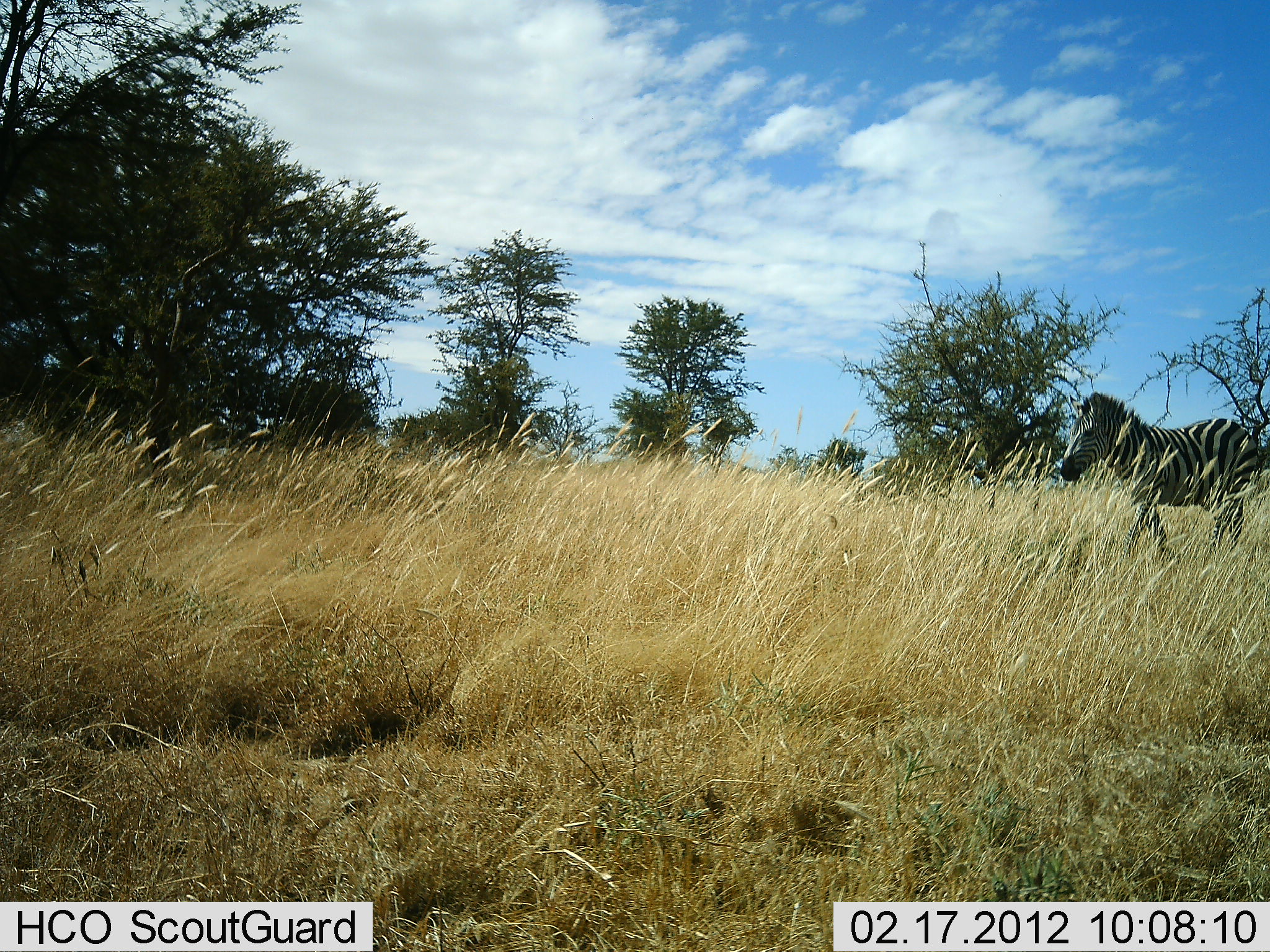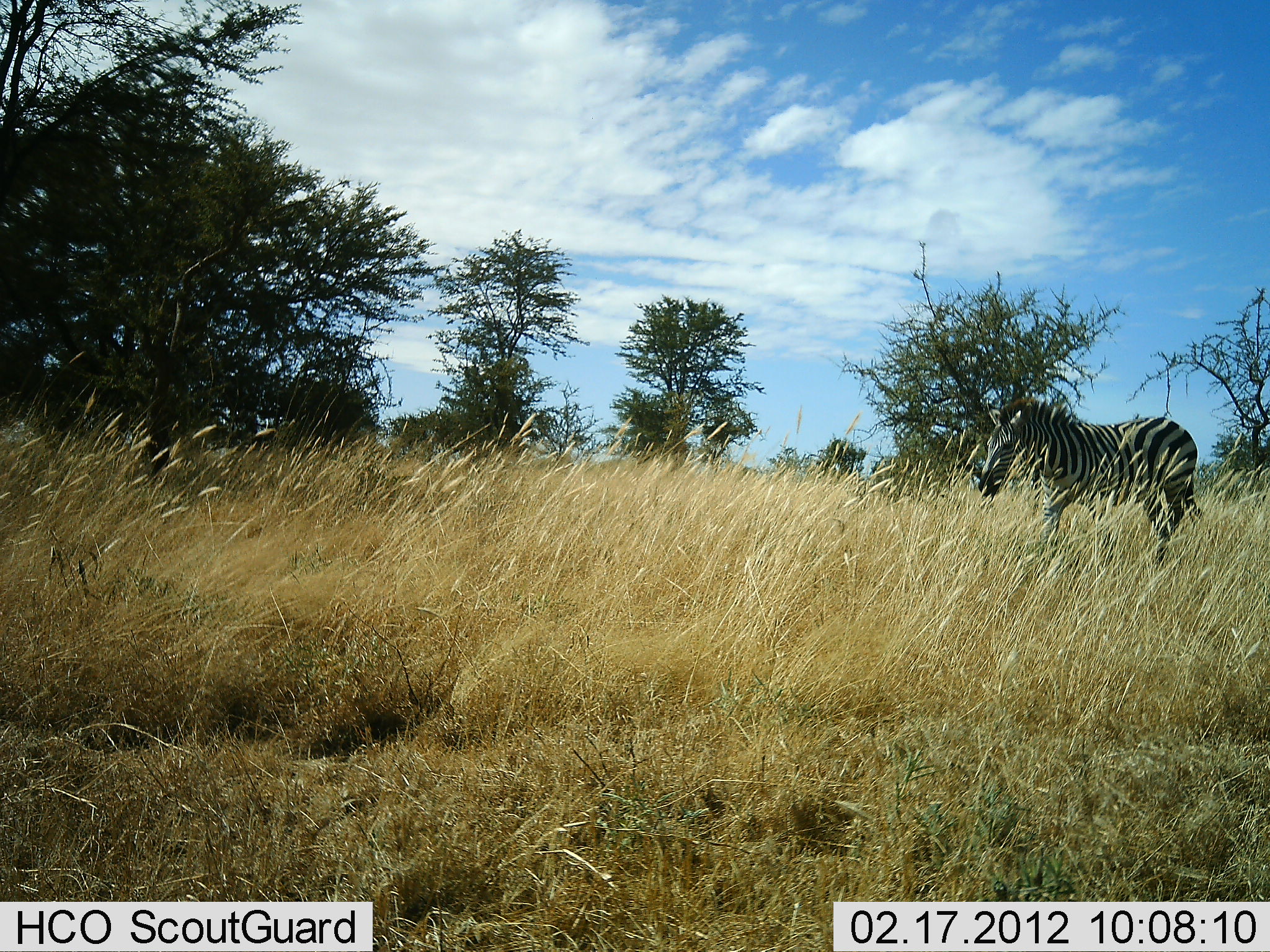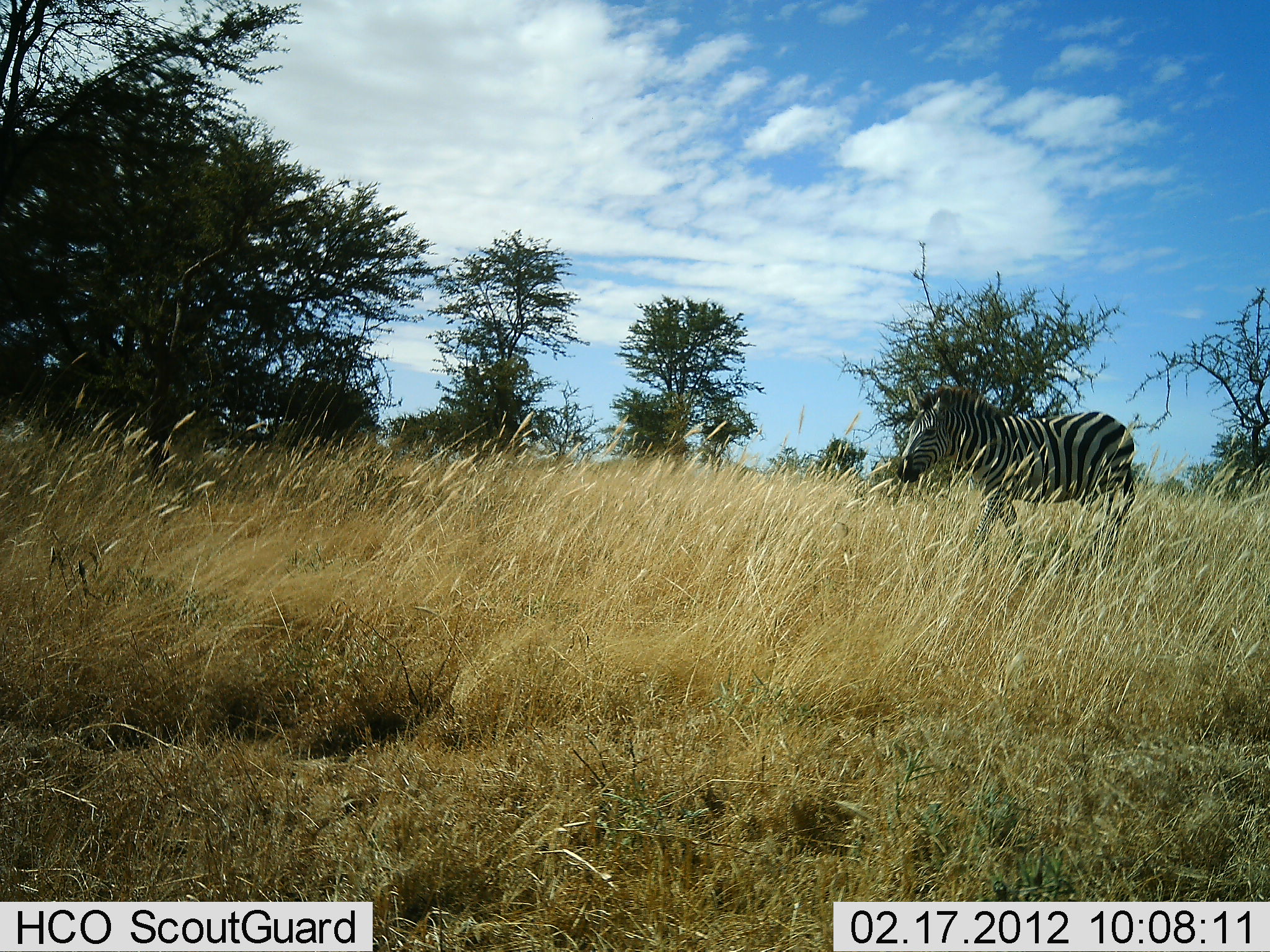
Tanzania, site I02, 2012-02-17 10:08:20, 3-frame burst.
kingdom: Animalia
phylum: Chordata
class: Mammalia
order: Perissodactyla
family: Equidae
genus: Equus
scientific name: Equus quagga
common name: plains zebra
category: zebra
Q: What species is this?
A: Zebra (plains zebra) (Equus quagga).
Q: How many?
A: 1.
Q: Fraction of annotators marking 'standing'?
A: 0%.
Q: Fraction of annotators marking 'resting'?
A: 0%.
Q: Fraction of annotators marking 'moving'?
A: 100%.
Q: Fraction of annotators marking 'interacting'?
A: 0%.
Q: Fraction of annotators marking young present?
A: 0%.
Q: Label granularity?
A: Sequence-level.